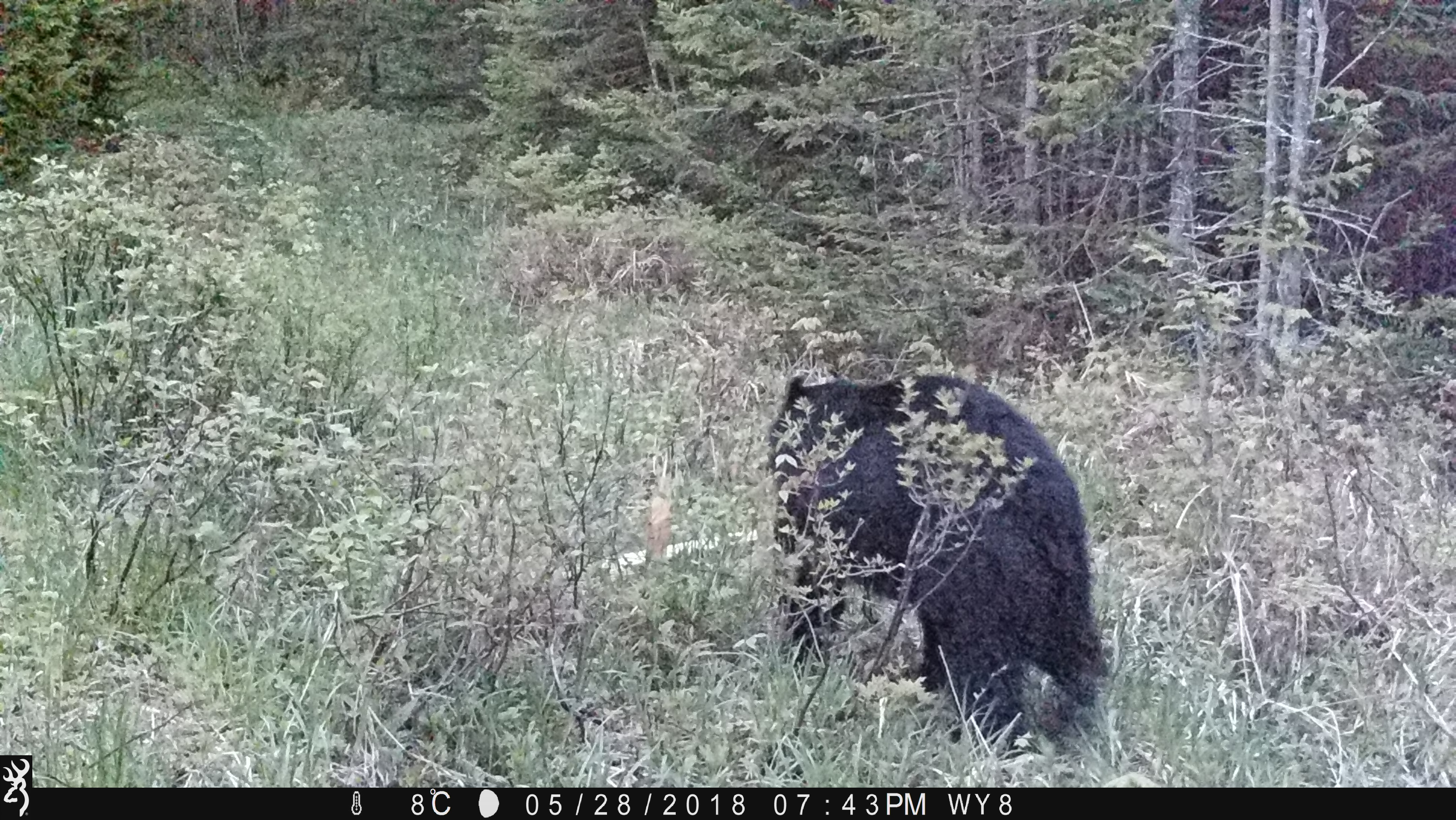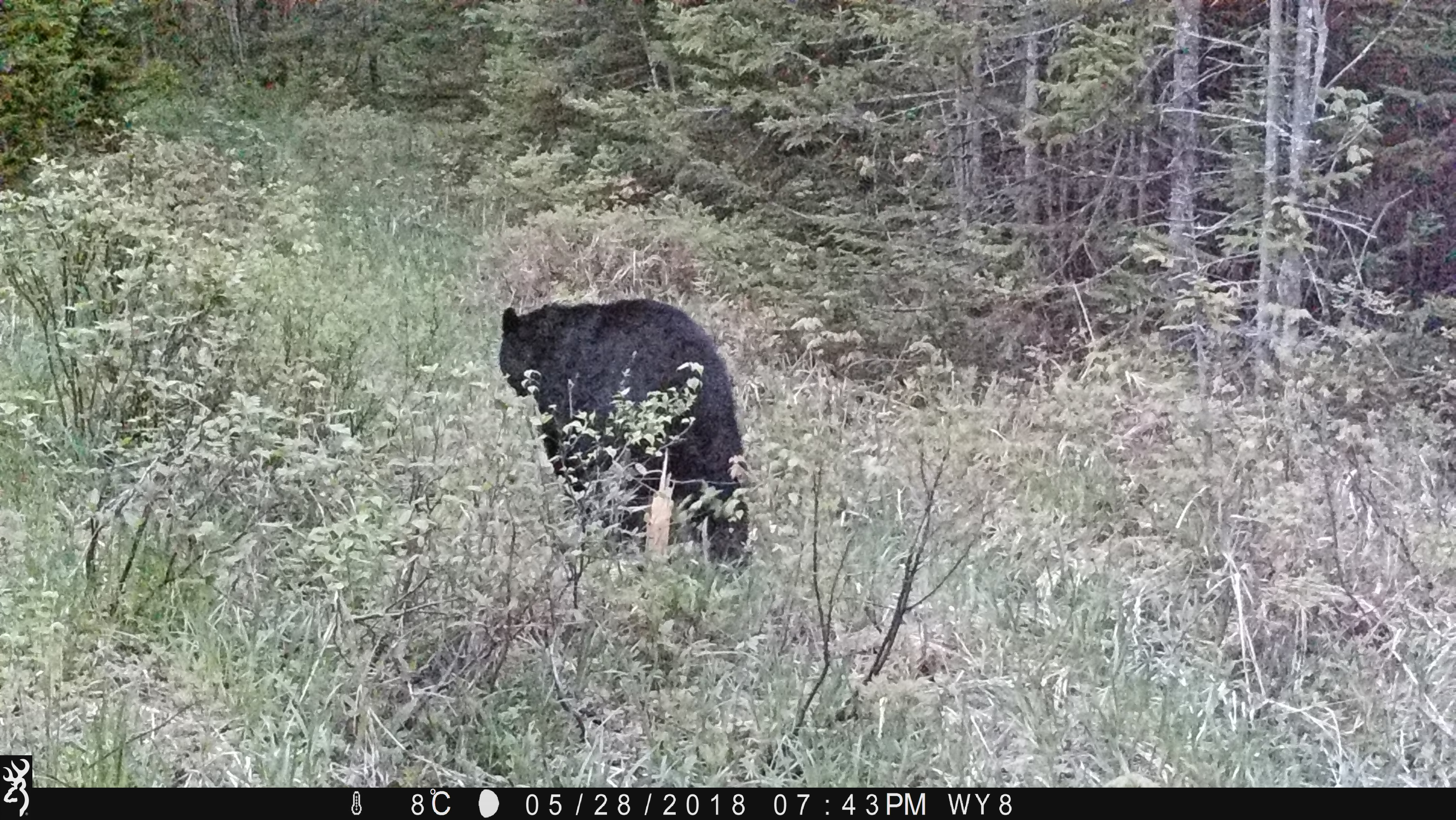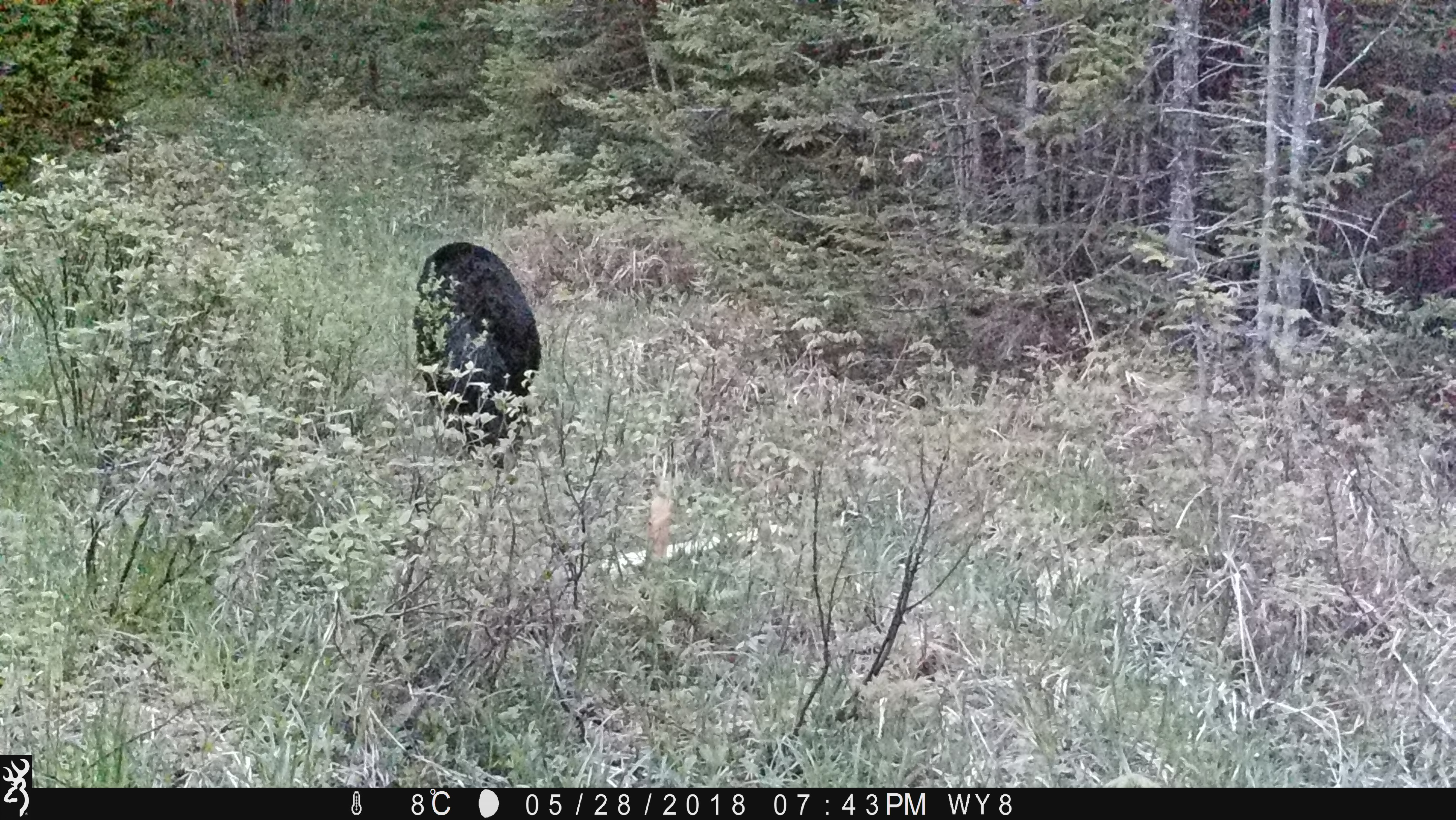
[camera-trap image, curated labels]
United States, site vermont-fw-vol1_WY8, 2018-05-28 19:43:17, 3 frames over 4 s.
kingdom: Animalia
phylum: Chordata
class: Mammalia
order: Carnivora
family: Ursidae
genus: Ursus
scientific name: Ursus americanus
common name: black bear